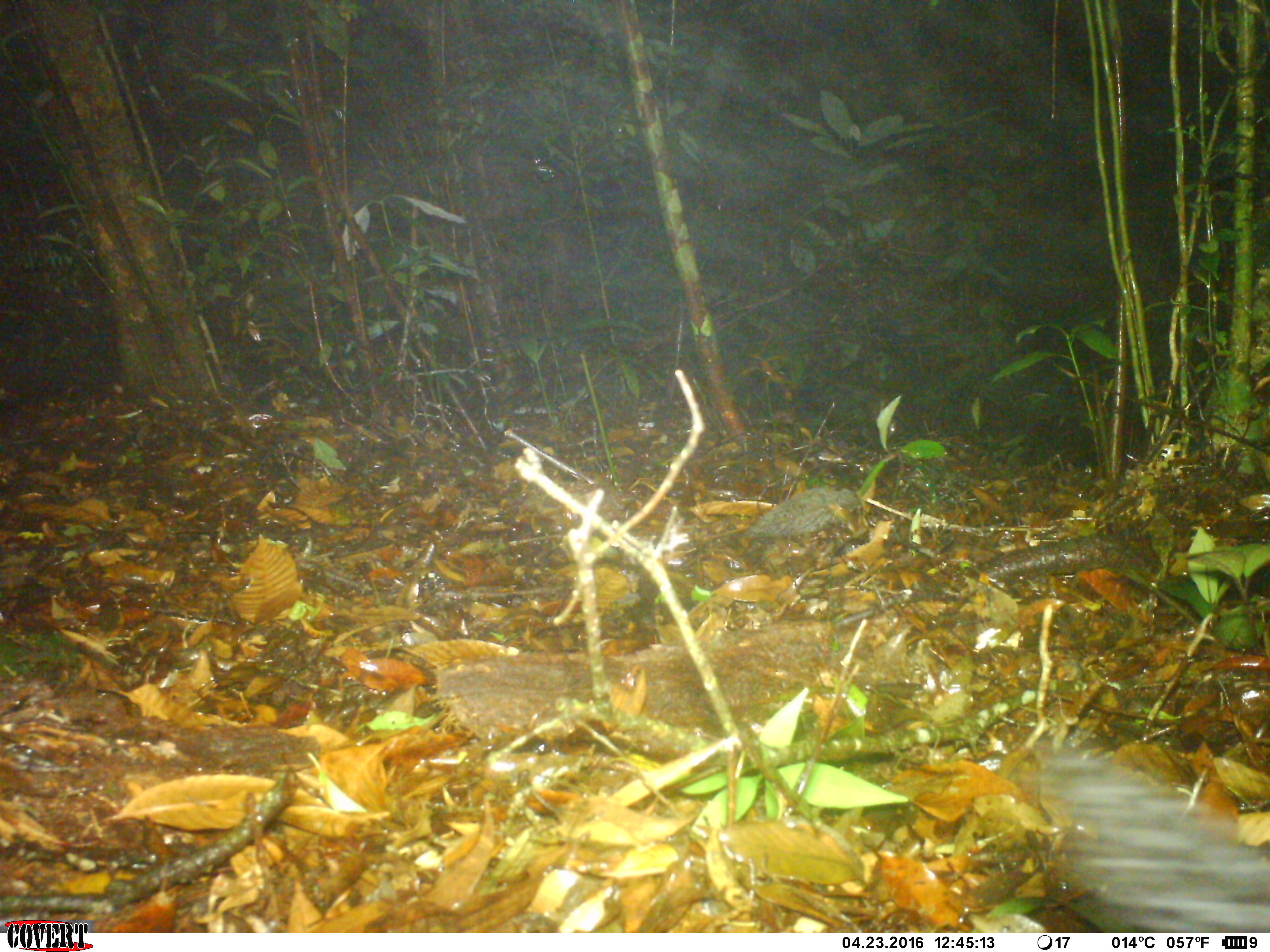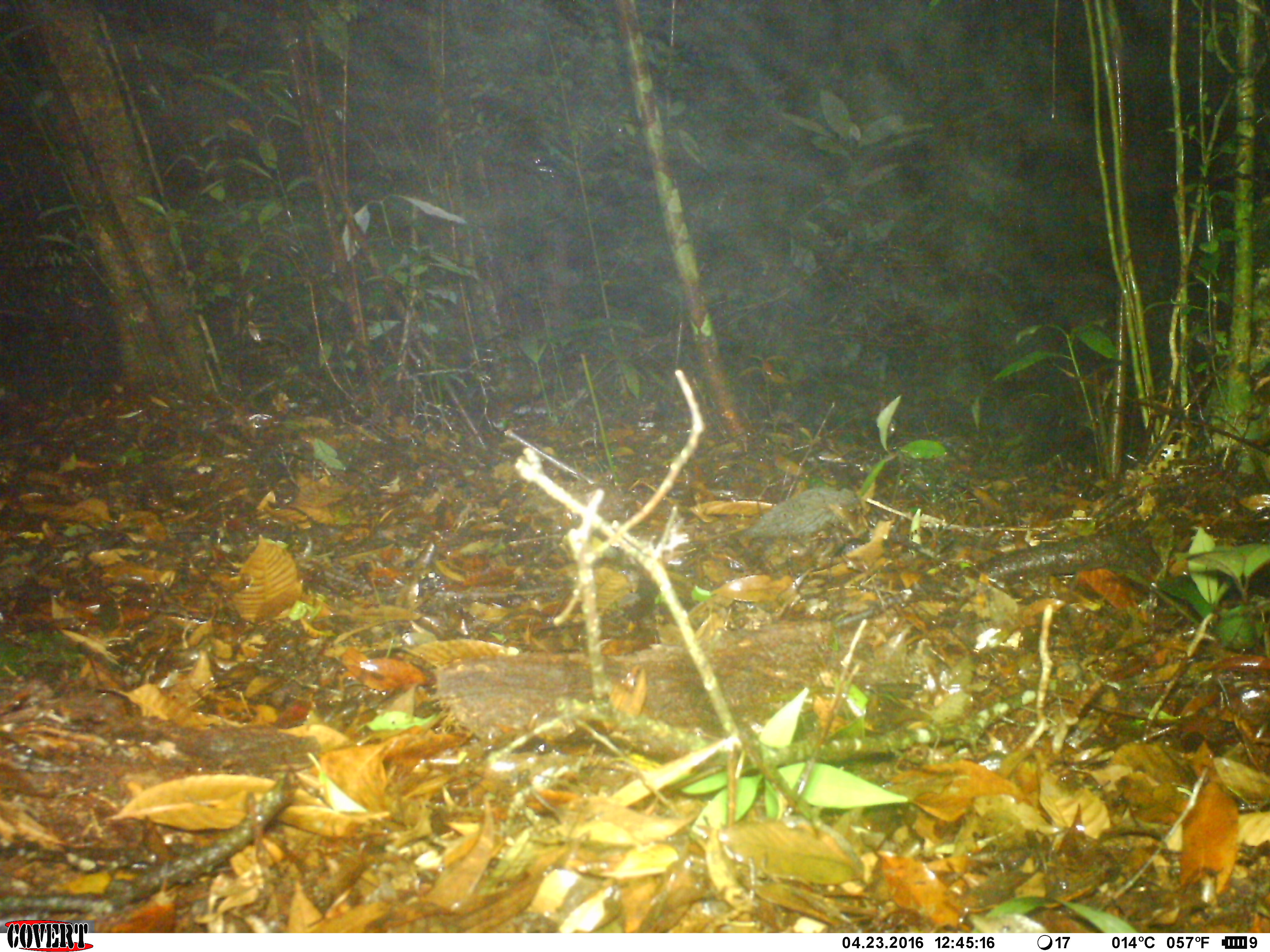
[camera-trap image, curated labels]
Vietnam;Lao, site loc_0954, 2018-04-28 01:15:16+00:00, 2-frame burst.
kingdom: Animalia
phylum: Chordata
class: Mammalia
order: Carnivora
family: Viverridae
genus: Paradoxurus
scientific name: Paradoxurus hermaphroditus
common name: common palm civet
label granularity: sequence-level